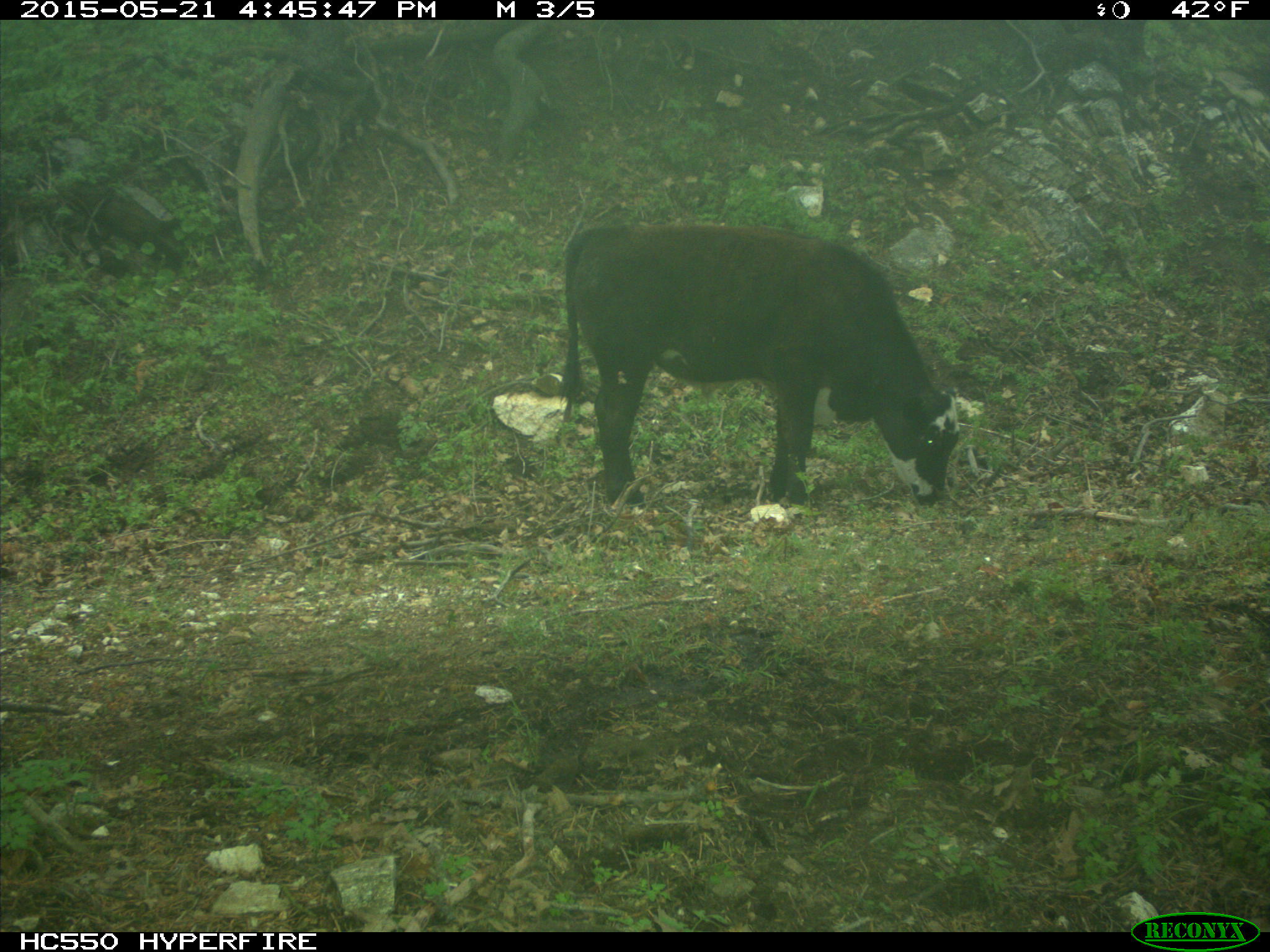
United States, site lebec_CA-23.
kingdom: Animalia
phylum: Chordata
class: Mammalia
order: Artiodactyla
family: Bovidae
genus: Bos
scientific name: Bos taurus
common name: domestic cow